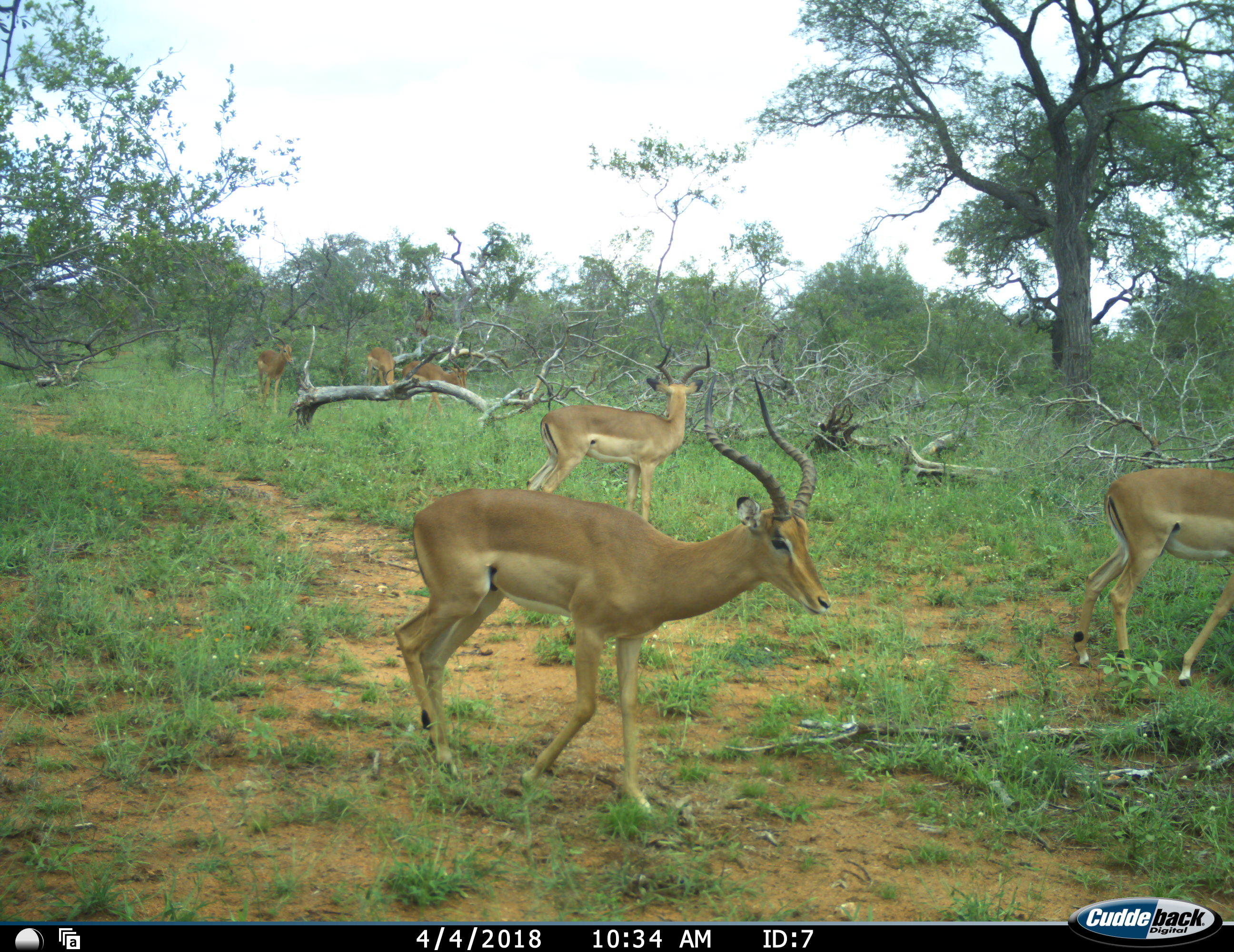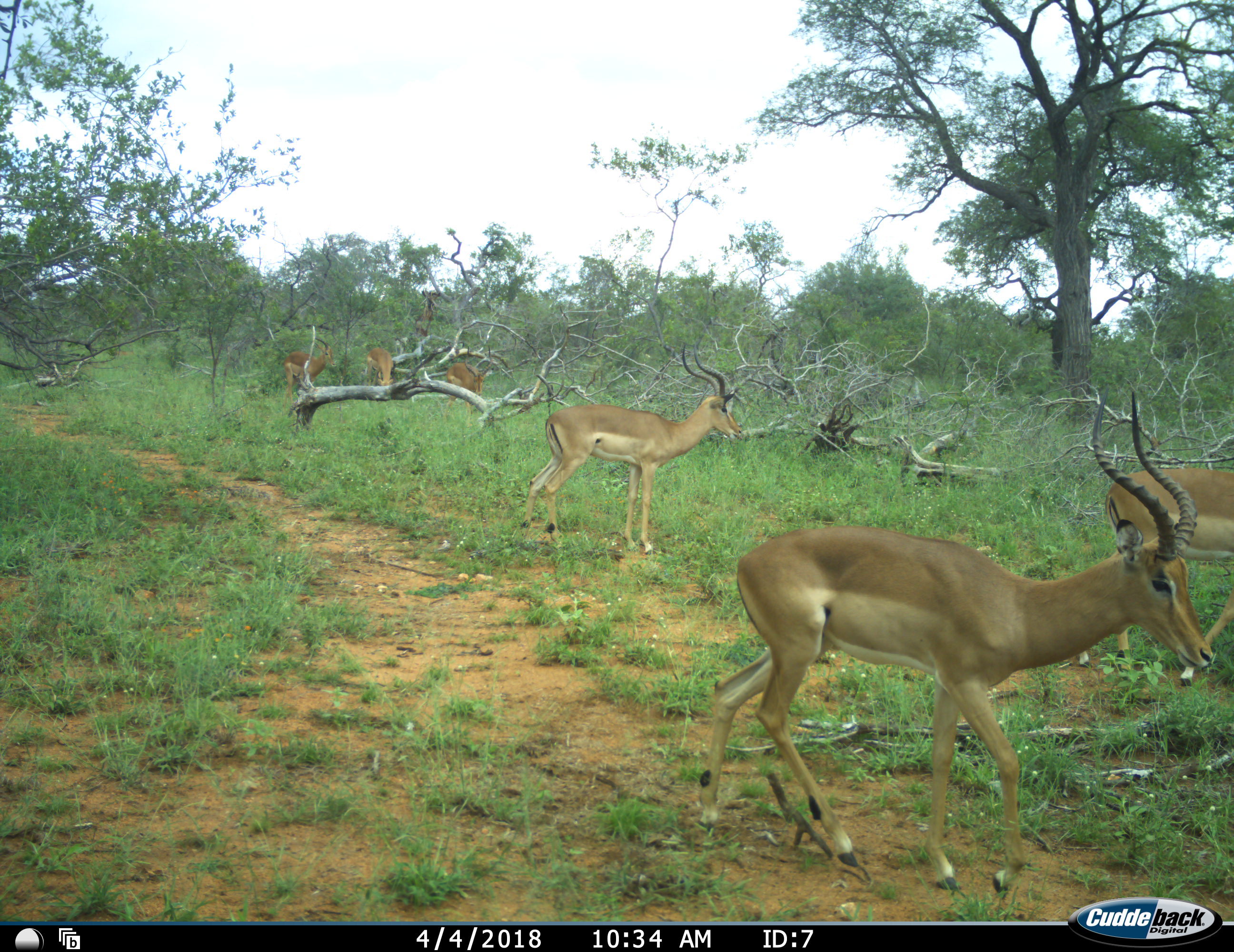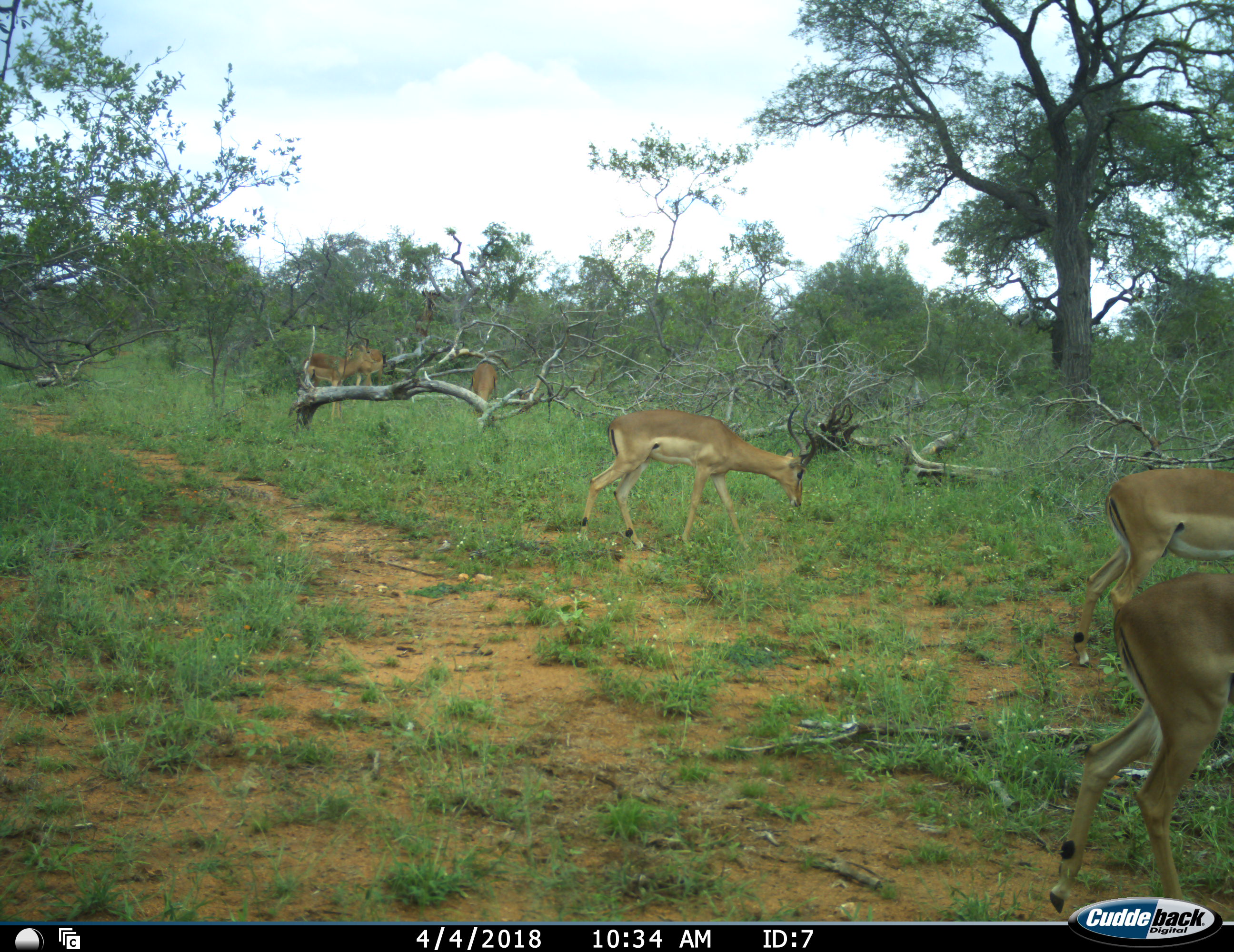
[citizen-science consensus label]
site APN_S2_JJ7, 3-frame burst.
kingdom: Animalia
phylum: Chordata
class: Mammalia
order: Artiodactyla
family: Bovidae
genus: Aepyceros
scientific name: Aepyceros melampus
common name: impala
Impala (Aepyceros melampus), count 6. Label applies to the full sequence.